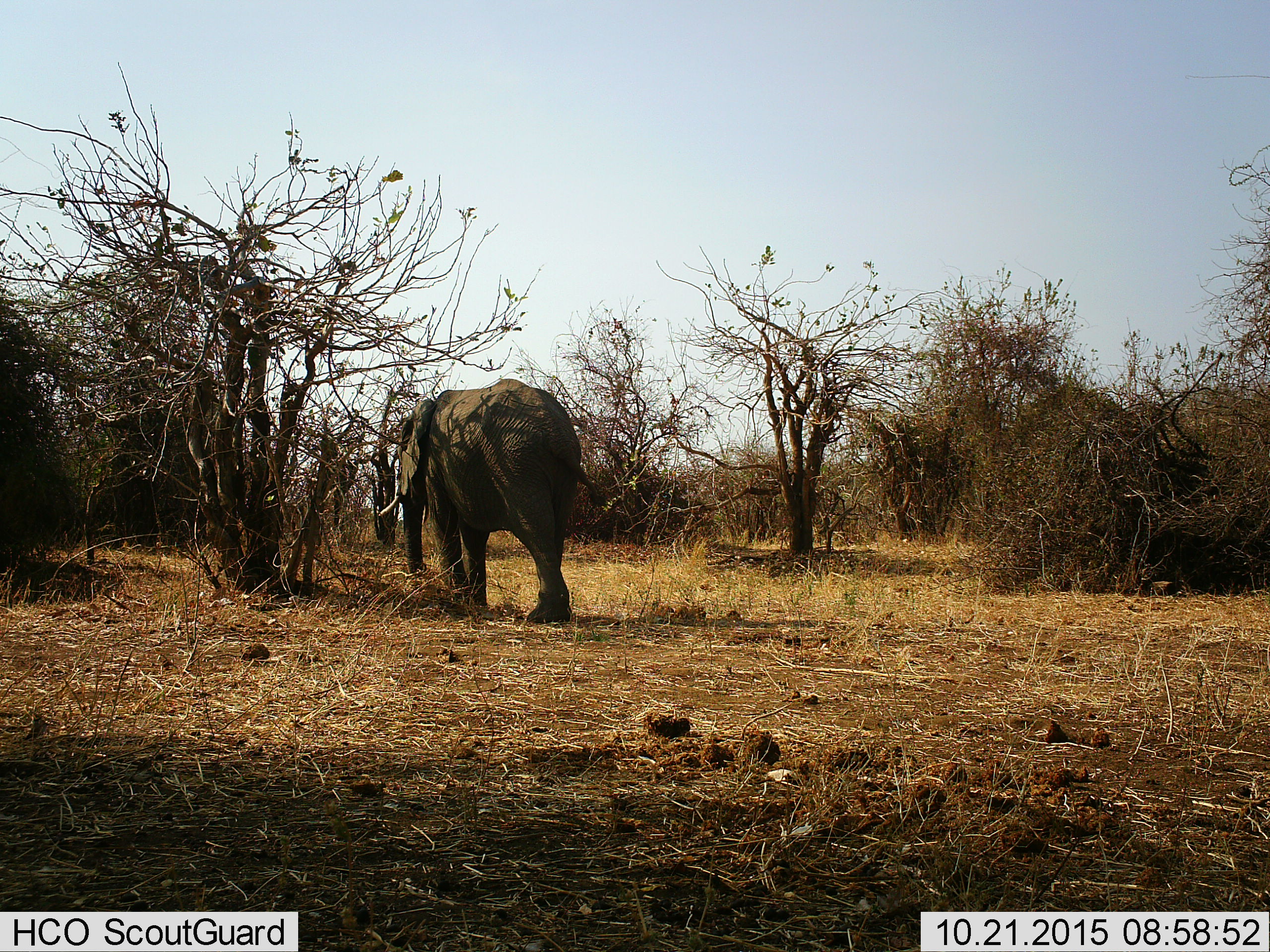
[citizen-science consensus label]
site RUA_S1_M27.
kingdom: Animalia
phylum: Chordata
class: Mammalia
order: Proboscidea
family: Elephantidae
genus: Loxodonta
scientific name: Loxodonta africana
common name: african bush elephant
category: elephant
Elephant (african bush elephant) (Loxodonta africana), count 1. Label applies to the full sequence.